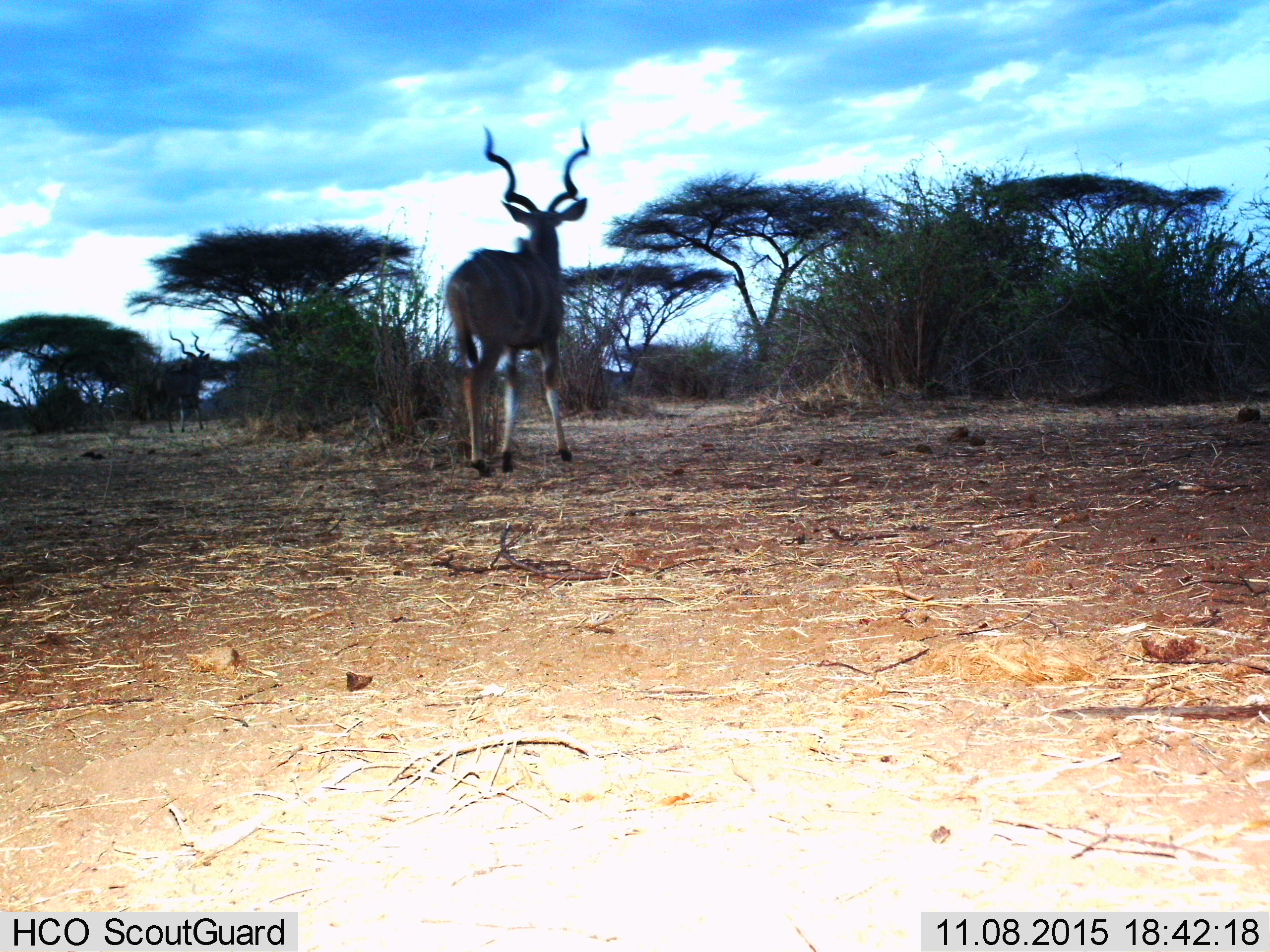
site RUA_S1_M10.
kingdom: Animalia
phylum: Chordata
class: Mammalia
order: Artiodactyla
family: Bovidae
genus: Tragelaphus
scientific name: Tragelaphus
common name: kudu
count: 2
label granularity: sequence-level